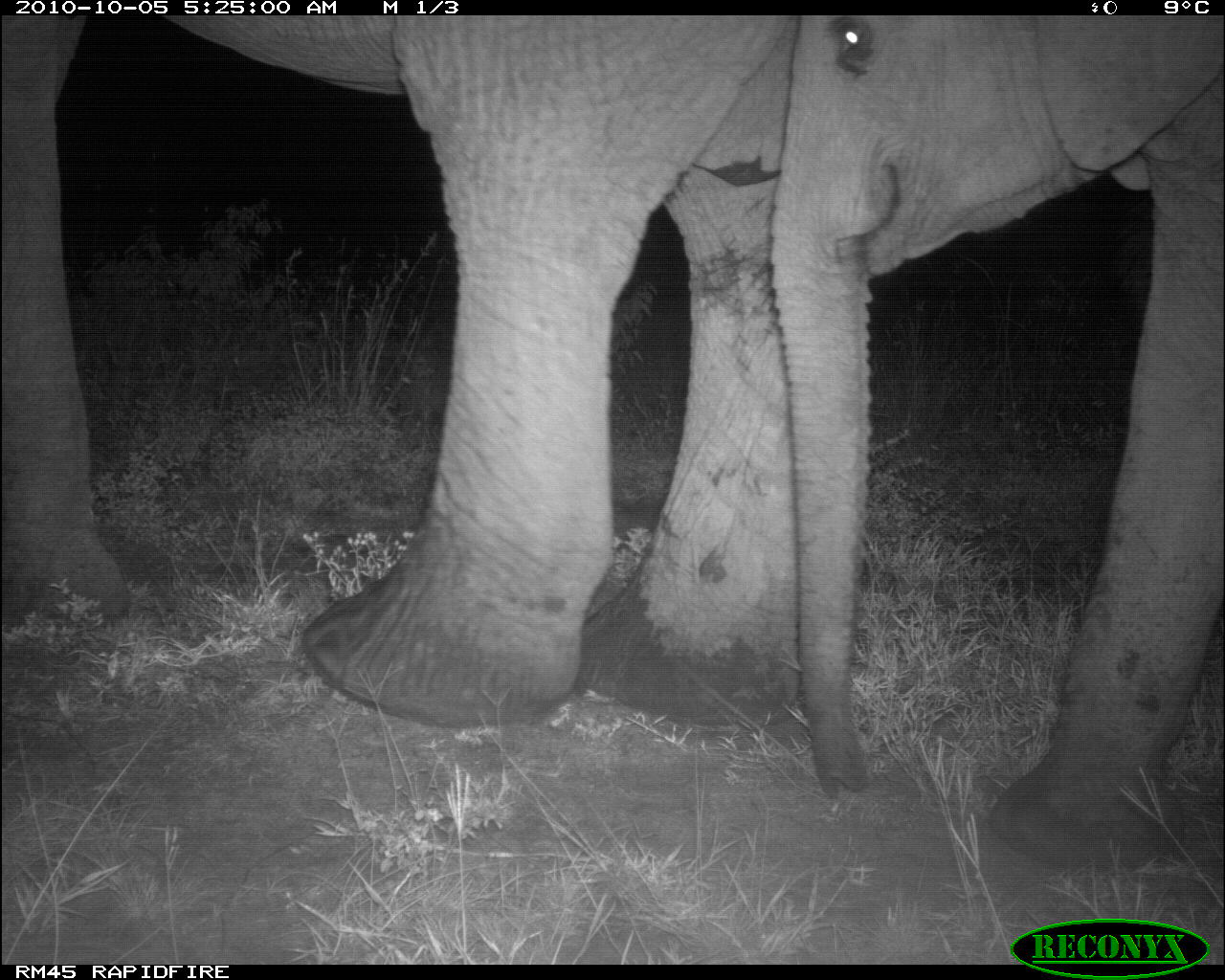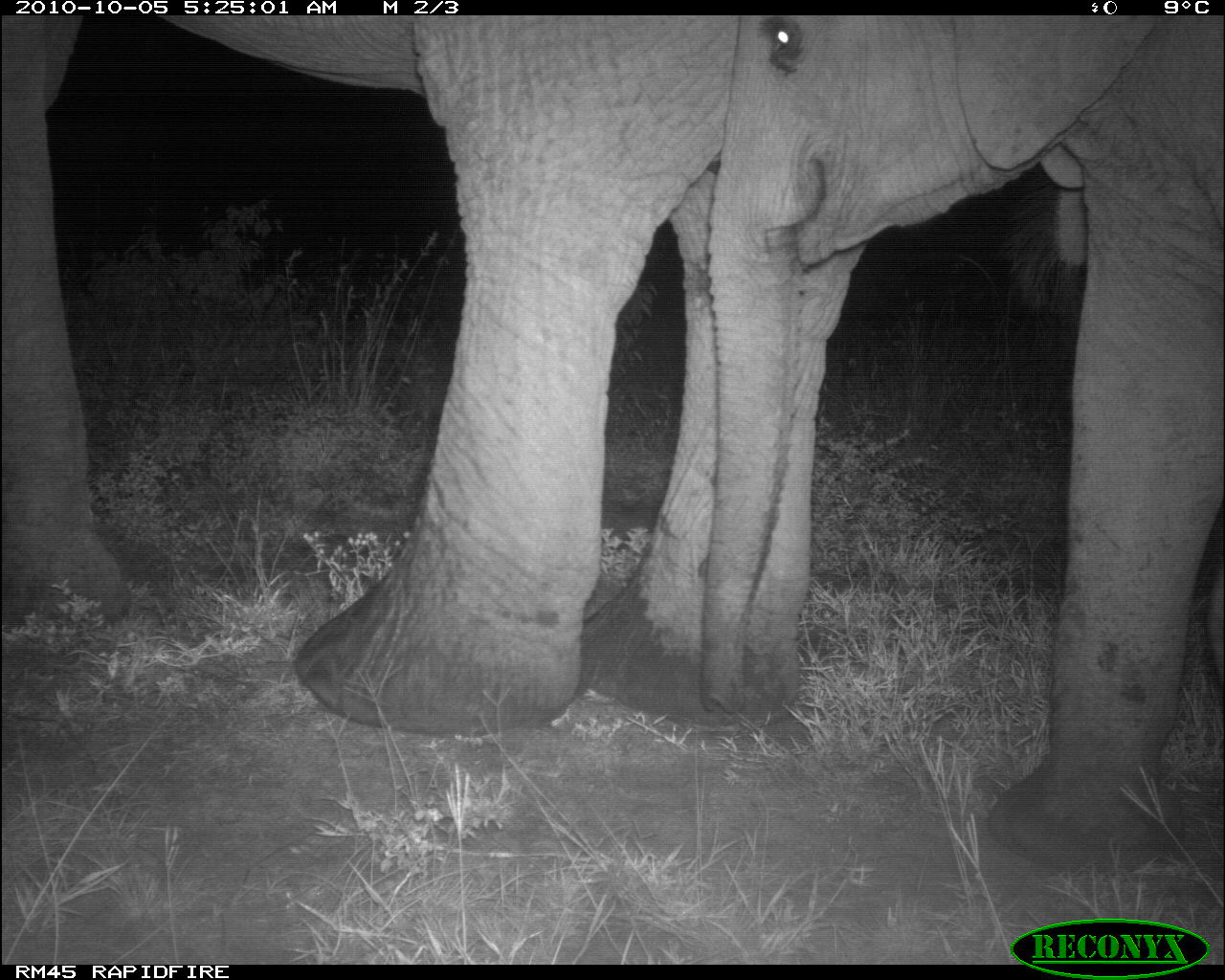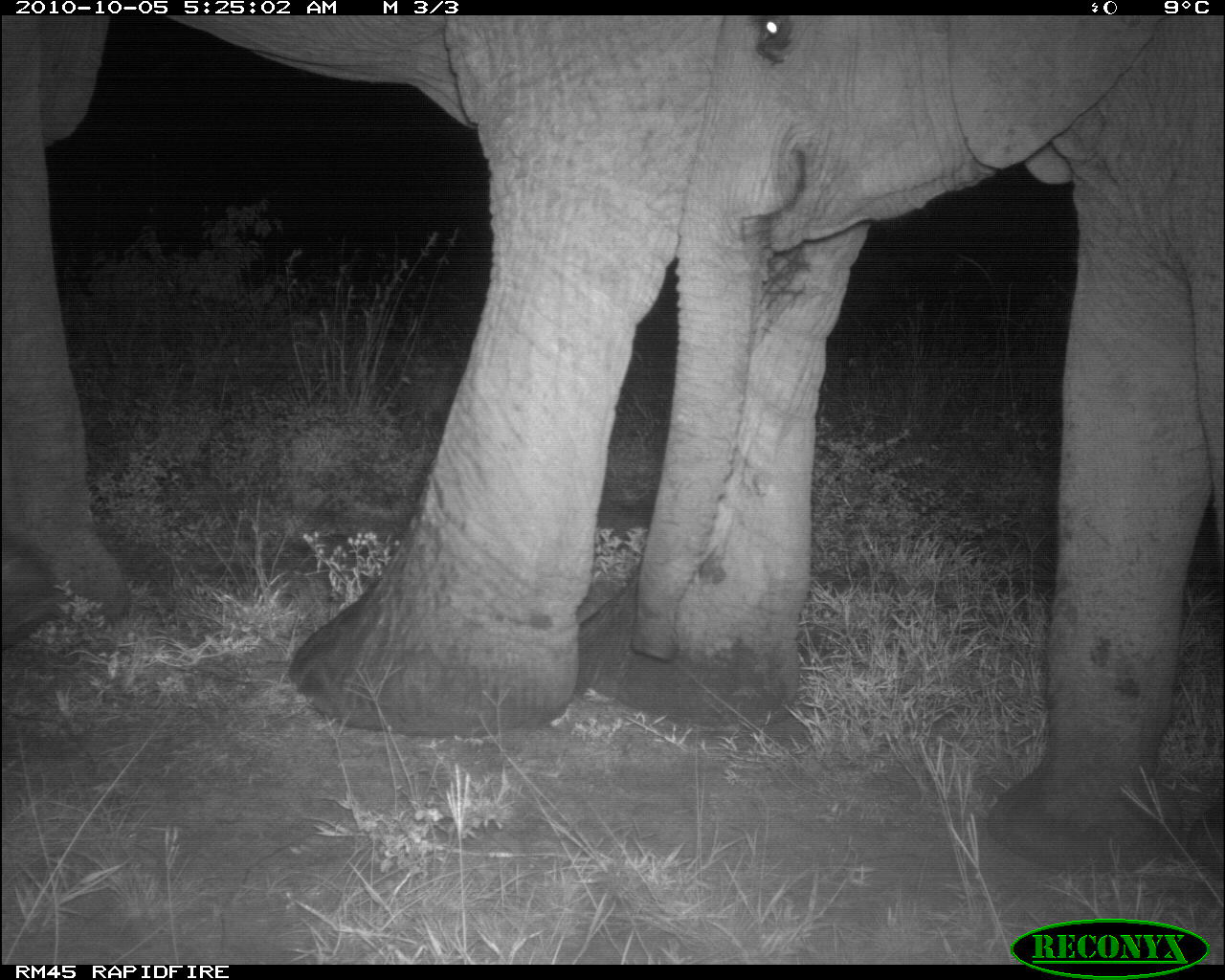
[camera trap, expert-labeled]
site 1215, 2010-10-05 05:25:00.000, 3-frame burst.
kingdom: Animalia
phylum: Chordata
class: Mammalia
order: Proboscidea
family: Elephantidae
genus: Loxodonta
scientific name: Loxodonta africana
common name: african bush elephant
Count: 2.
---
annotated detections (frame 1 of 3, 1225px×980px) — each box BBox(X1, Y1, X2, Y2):
loxodonta africana: BBox(1, 13, 802, 729); BBox(771, 14, 1222, 872)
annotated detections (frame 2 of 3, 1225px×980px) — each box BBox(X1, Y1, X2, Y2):
loxodonta africana: BBox(4, 18, 873, 735); BBox(699, 17, 1221, 870)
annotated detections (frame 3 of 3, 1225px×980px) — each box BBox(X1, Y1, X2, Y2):
loxodonta africana: BBox(0, 15, 874, 735); BBox(631, 16, 1225, 876)